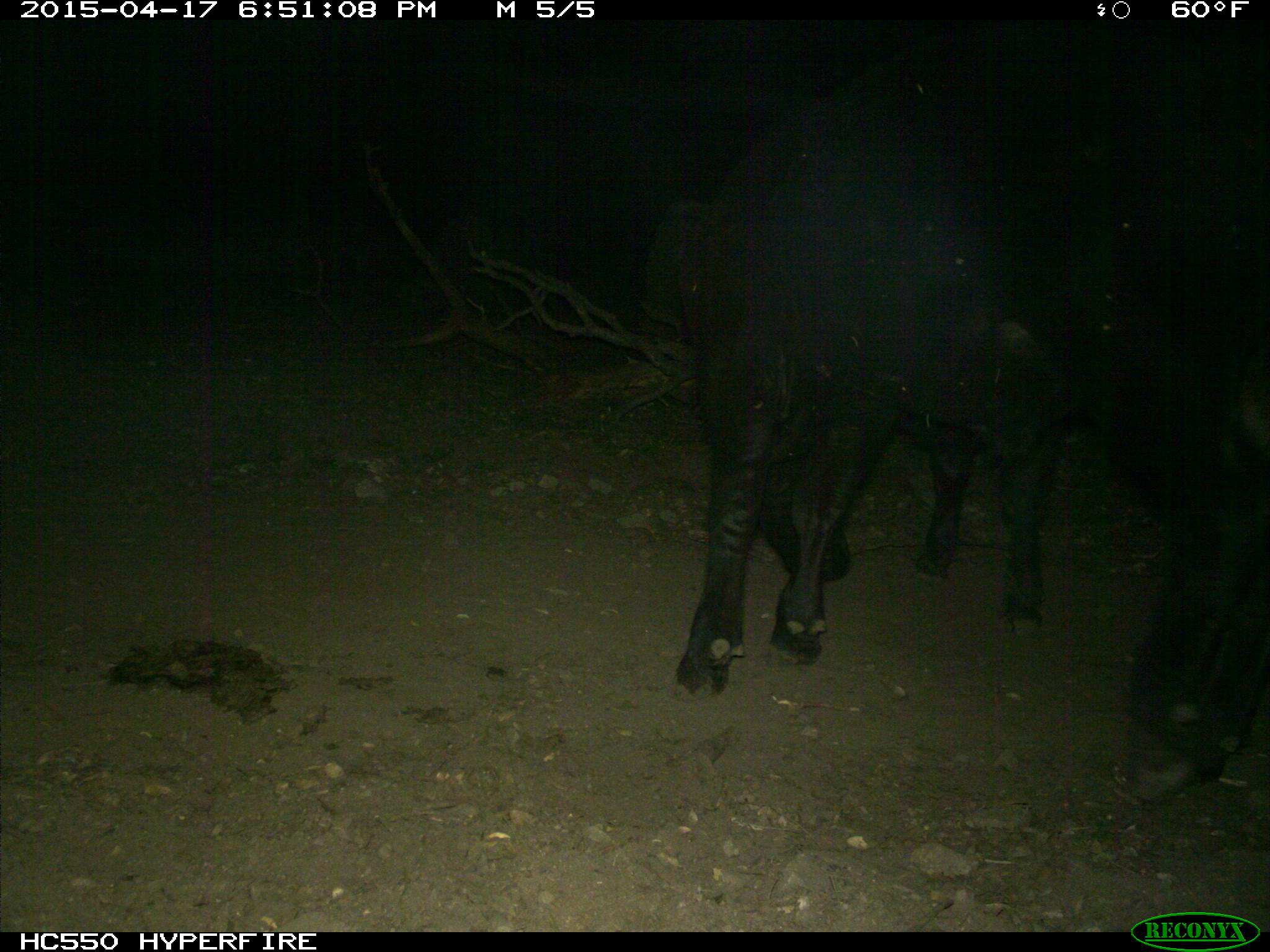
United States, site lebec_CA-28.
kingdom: Animalia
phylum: Chordata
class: Mammalia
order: Artiodactyla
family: Bovidae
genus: Bos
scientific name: Bos taurus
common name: domestic cow